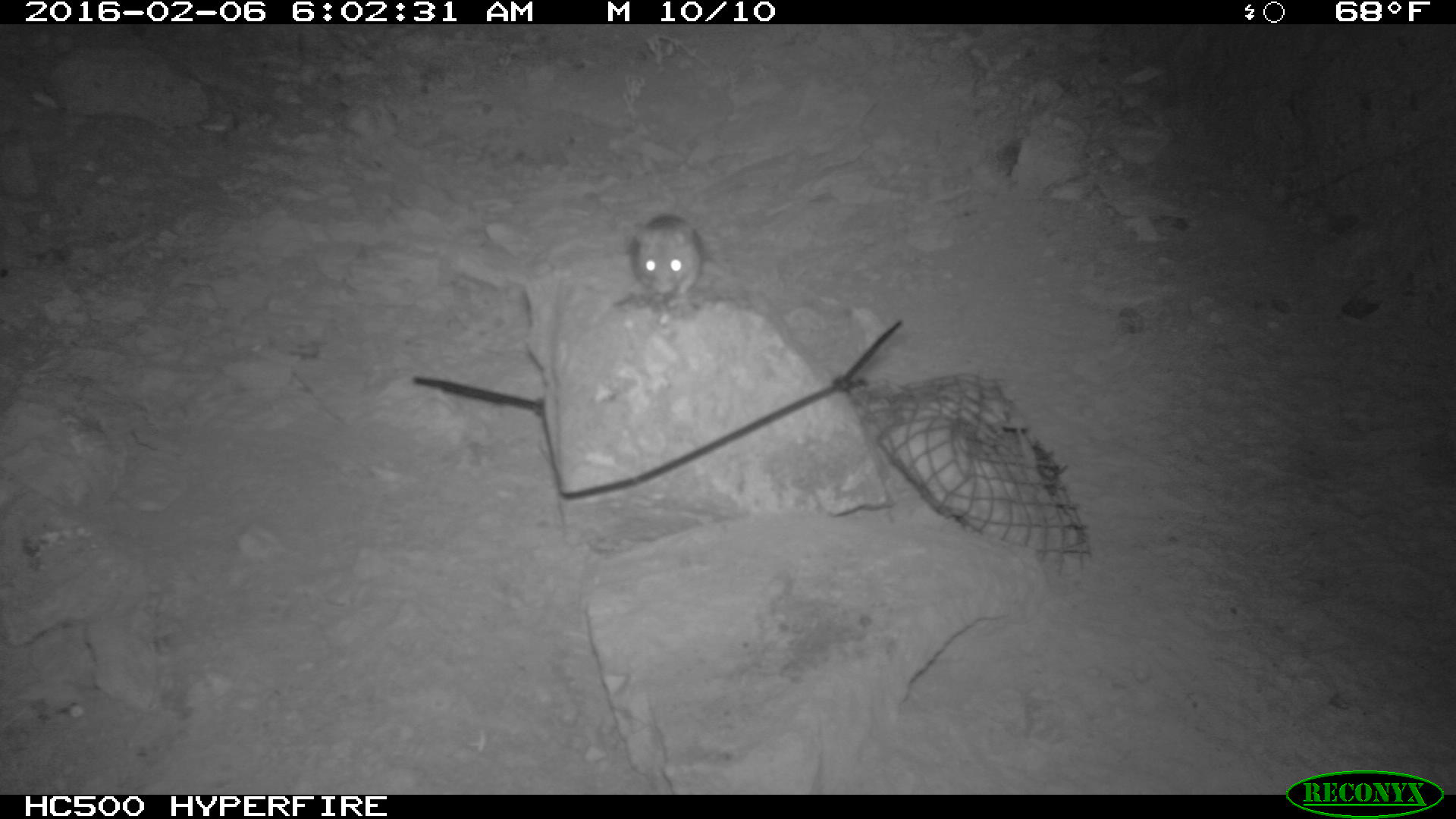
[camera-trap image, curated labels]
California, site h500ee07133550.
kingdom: Animalia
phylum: Chordata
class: Mammalia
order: Rodentia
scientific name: Rodentia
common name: rodent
Rodent (Rodentia).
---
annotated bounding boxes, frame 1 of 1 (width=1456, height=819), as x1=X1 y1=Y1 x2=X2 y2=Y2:
rodent: x1=630 y1=215 x2=704 y2=310